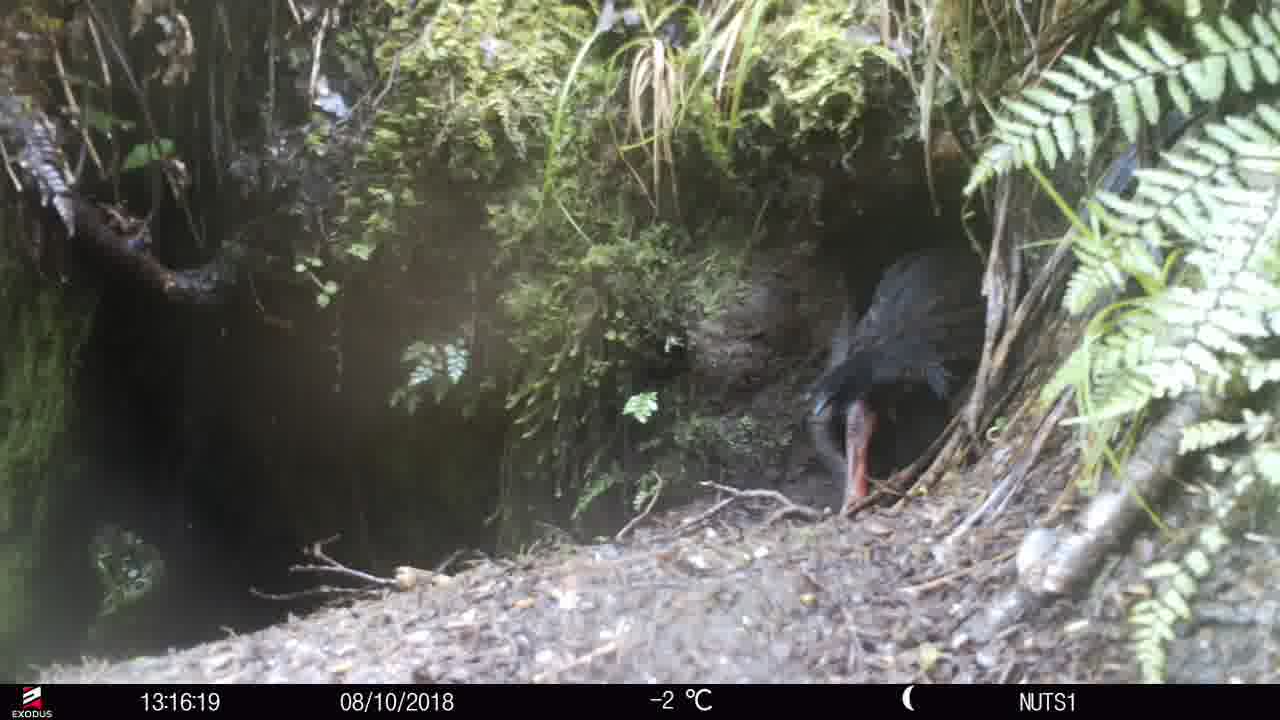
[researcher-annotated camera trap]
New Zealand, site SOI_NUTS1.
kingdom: Animalia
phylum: Chordata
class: Aves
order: Gruiformes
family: Rallidae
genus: Gallirallus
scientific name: Gallirallus australis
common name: weka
Weka (Gallirallus australis).